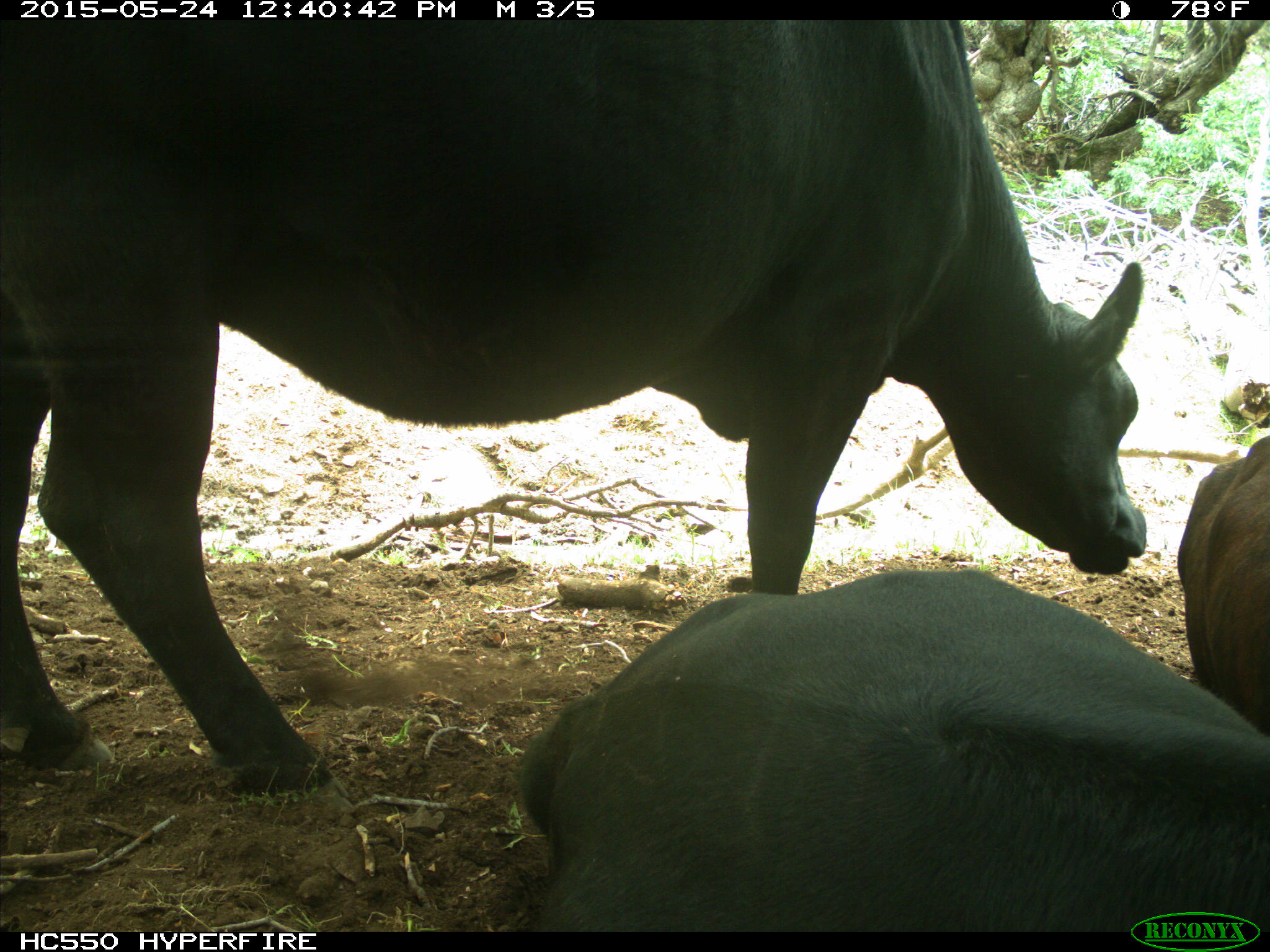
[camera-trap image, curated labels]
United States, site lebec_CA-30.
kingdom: Animalia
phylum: Chordata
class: Mammalia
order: Artiodactyla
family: Bovidae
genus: Bos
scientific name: Bos taurus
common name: domestic cow